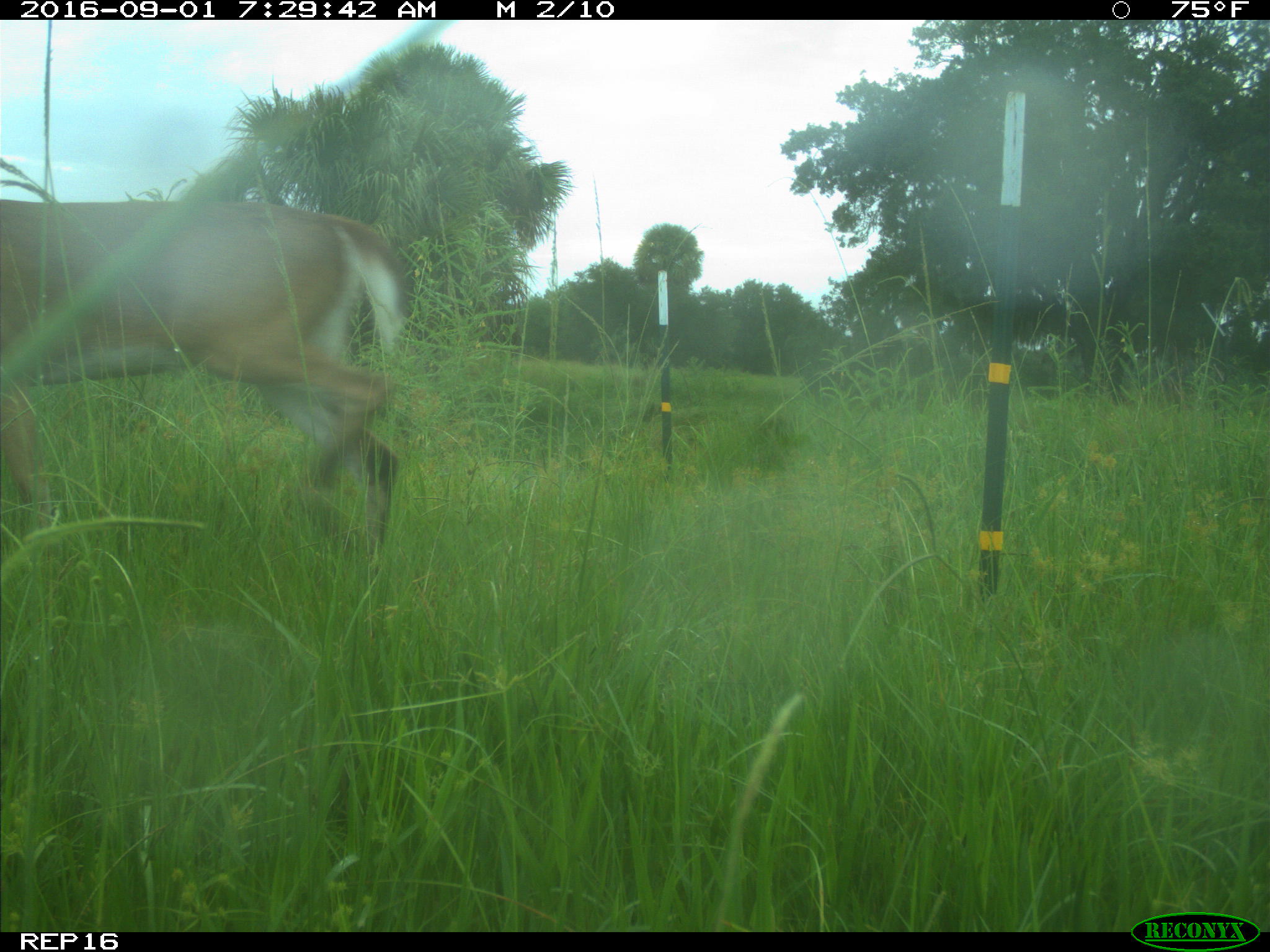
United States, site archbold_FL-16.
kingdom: Animalia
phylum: Chordata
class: Mammalia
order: Artiodactyla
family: Cervidae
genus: Odocoileus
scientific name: Odocoileus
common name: deer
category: unidentified deer